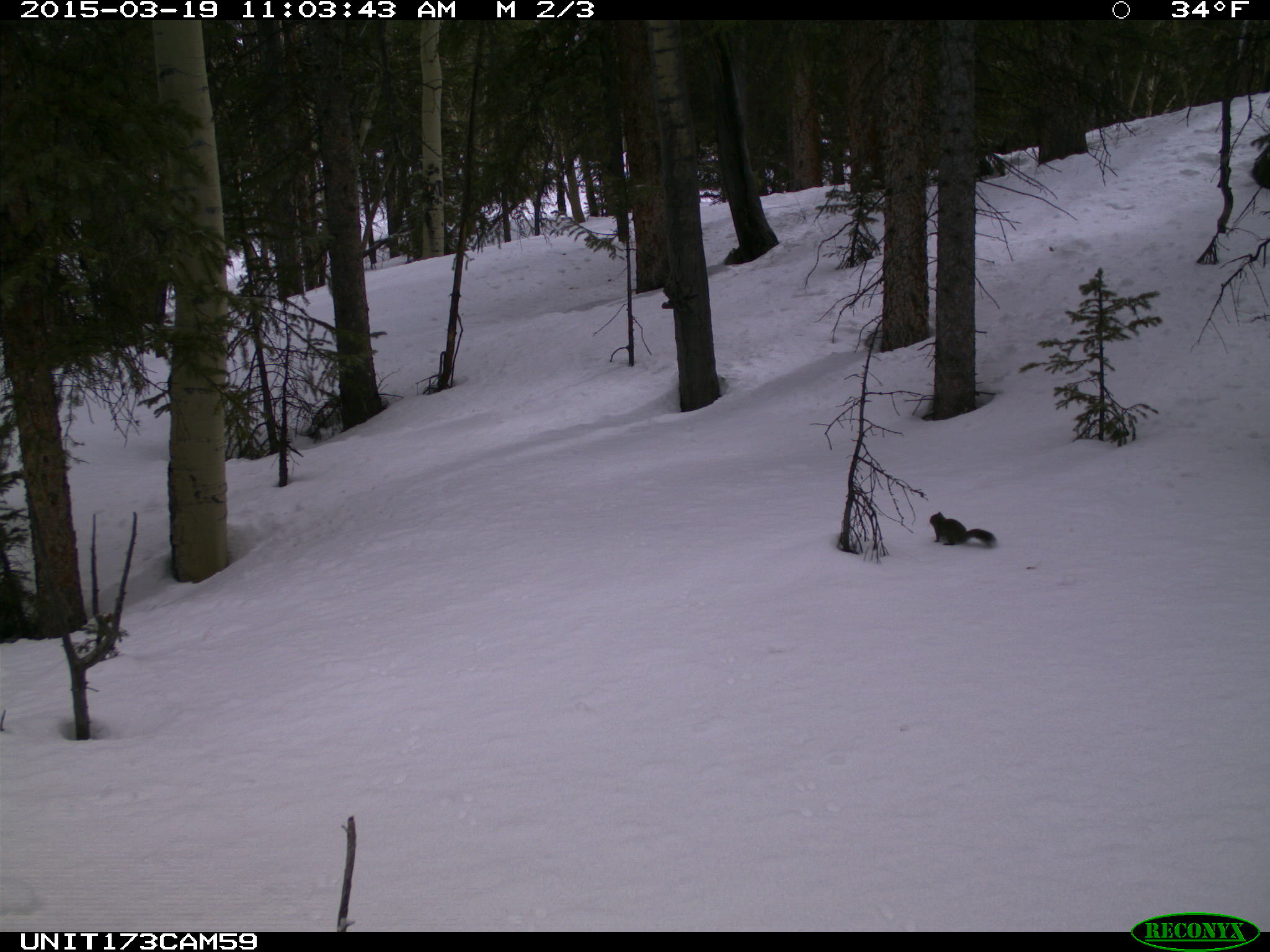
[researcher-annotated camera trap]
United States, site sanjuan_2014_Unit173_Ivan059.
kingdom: Animalia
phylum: Chordata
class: Mammalia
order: Rodentia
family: Sciuridae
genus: Tamiasciurus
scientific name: Tamiasciurus hudsonicus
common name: american red squirrel